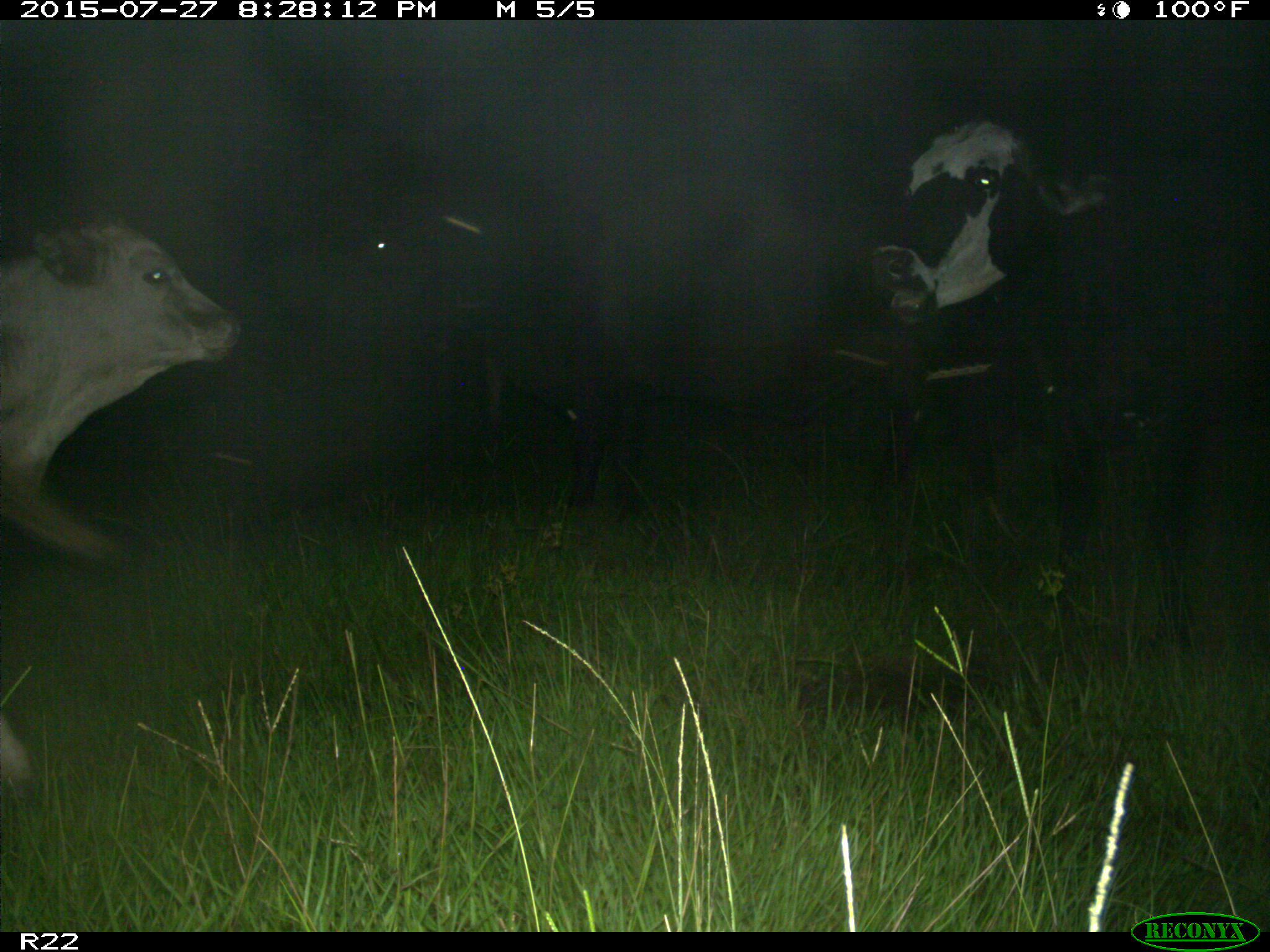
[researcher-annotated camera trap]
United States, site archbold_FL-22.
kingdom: Animalia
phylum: Chordata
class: Mammalia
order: Artiodactyla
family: Bovidae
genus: Bos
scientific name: Bos taurus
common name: domestic cow